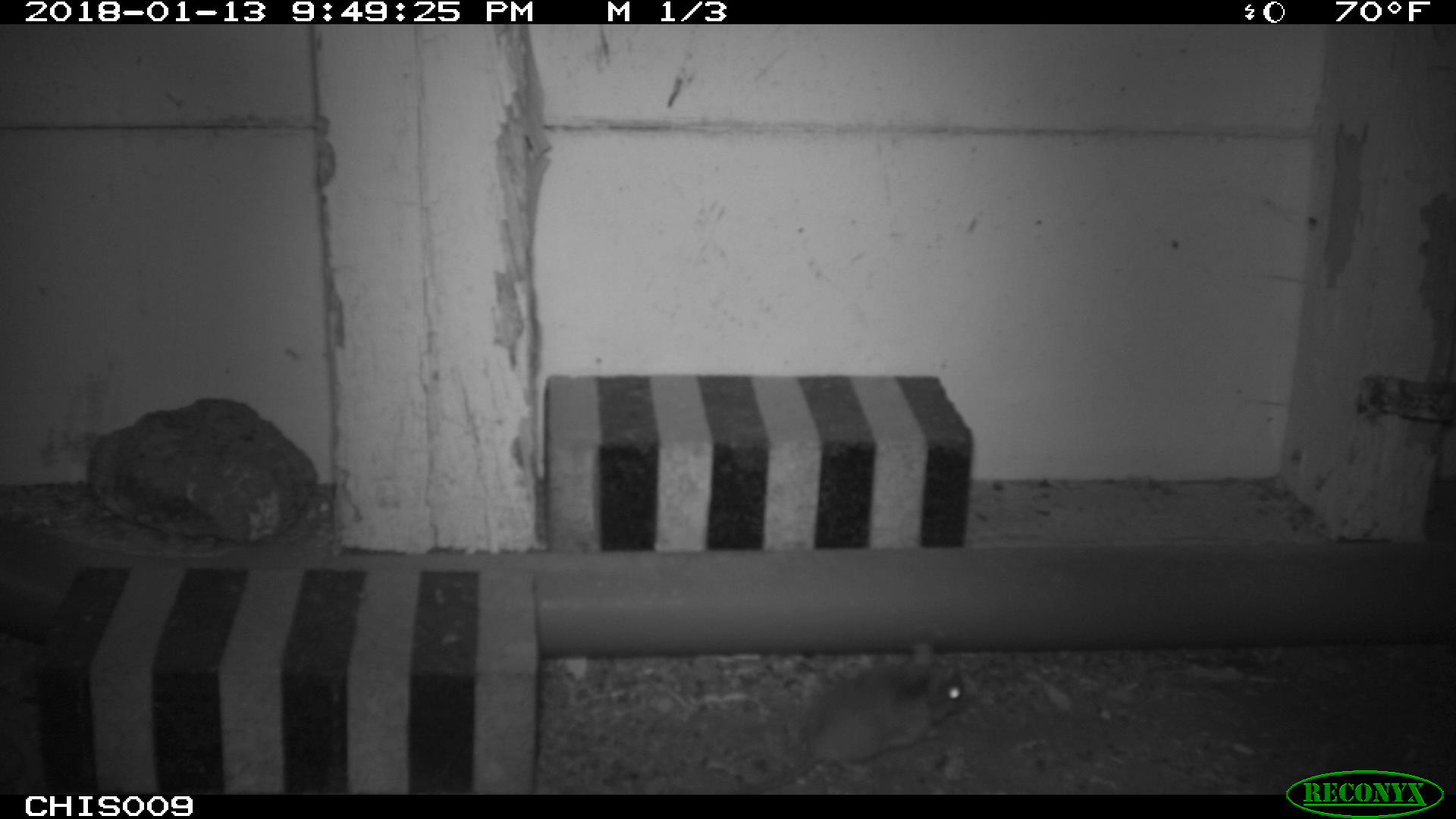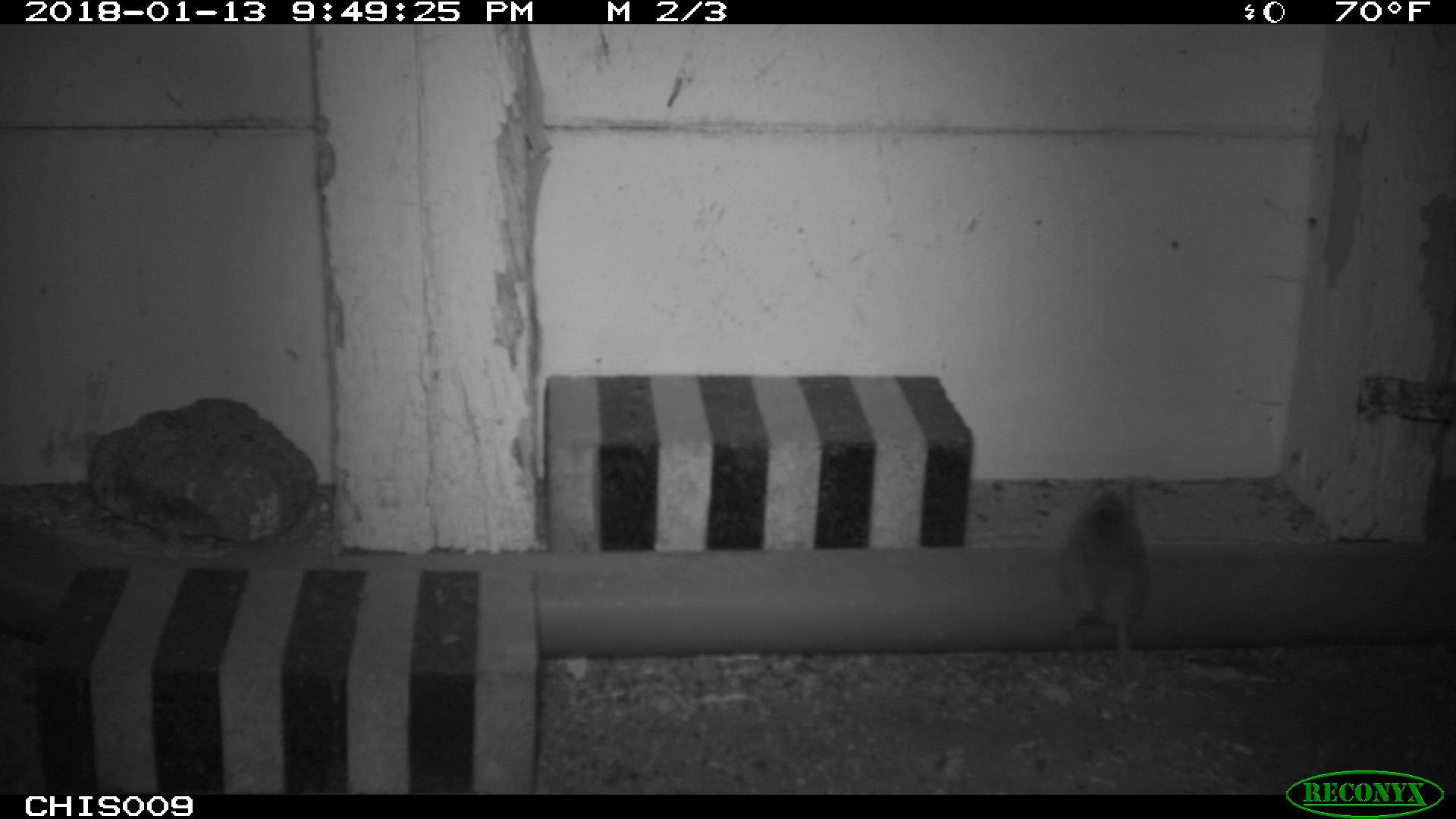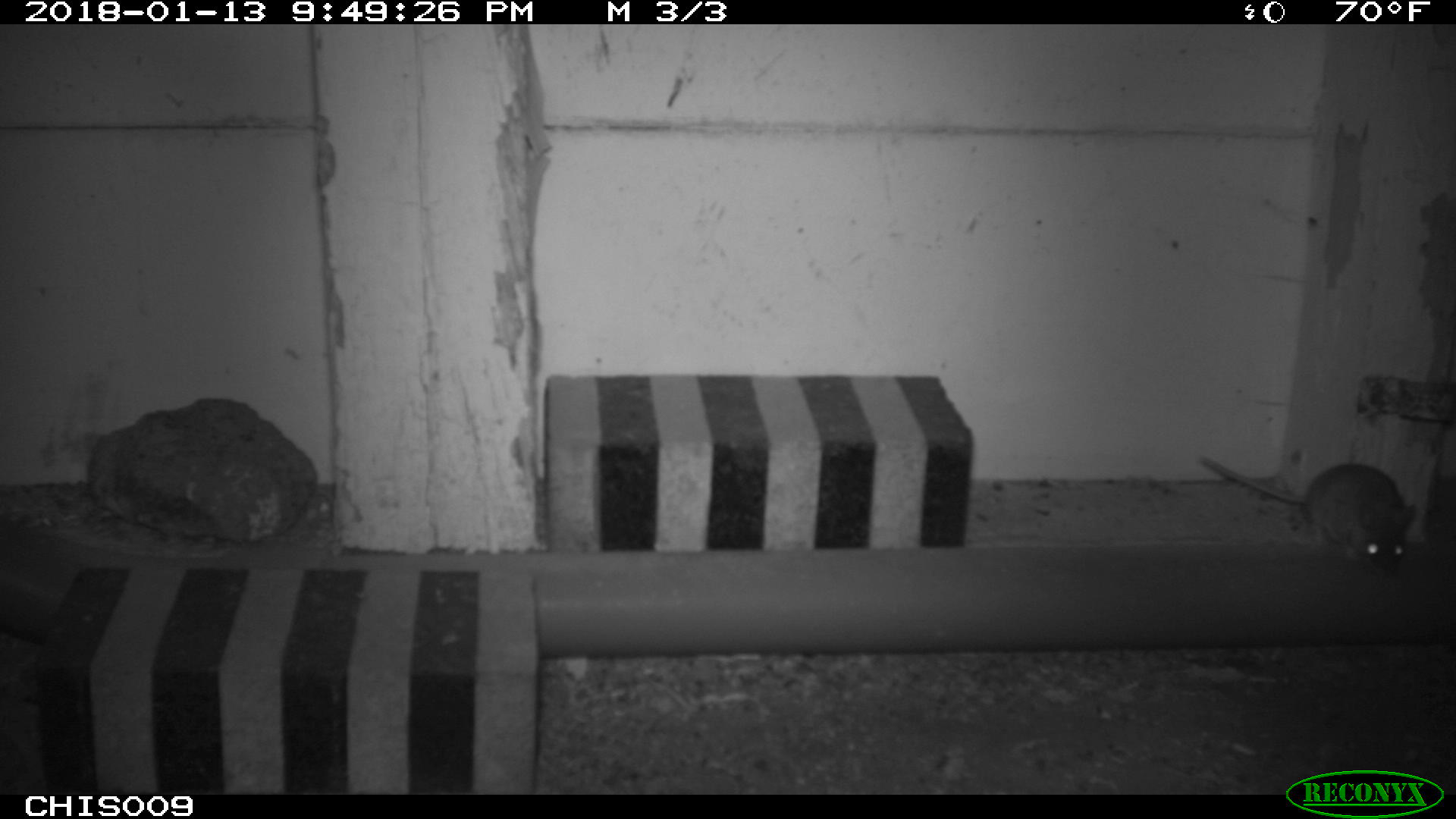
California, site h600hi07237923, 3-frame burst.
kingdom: Animalia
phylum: Chordata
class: Mammalia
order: Rodentia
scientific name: Rodentia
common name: rodent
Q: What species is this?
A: Rodent (Rodentia).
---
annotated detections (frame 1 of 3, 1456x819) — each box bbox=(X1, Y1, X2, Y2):
rodent: bbox=(736, 641, 966, 794)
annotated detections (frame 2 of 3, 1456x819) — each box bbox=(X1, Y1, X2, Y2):
rodent: bbox=(1062, 474, 1150, 694)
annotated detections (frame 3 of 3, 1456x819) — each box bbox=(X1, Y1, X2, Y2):
rodent: bbox=(1200, 456, 1416, 577)